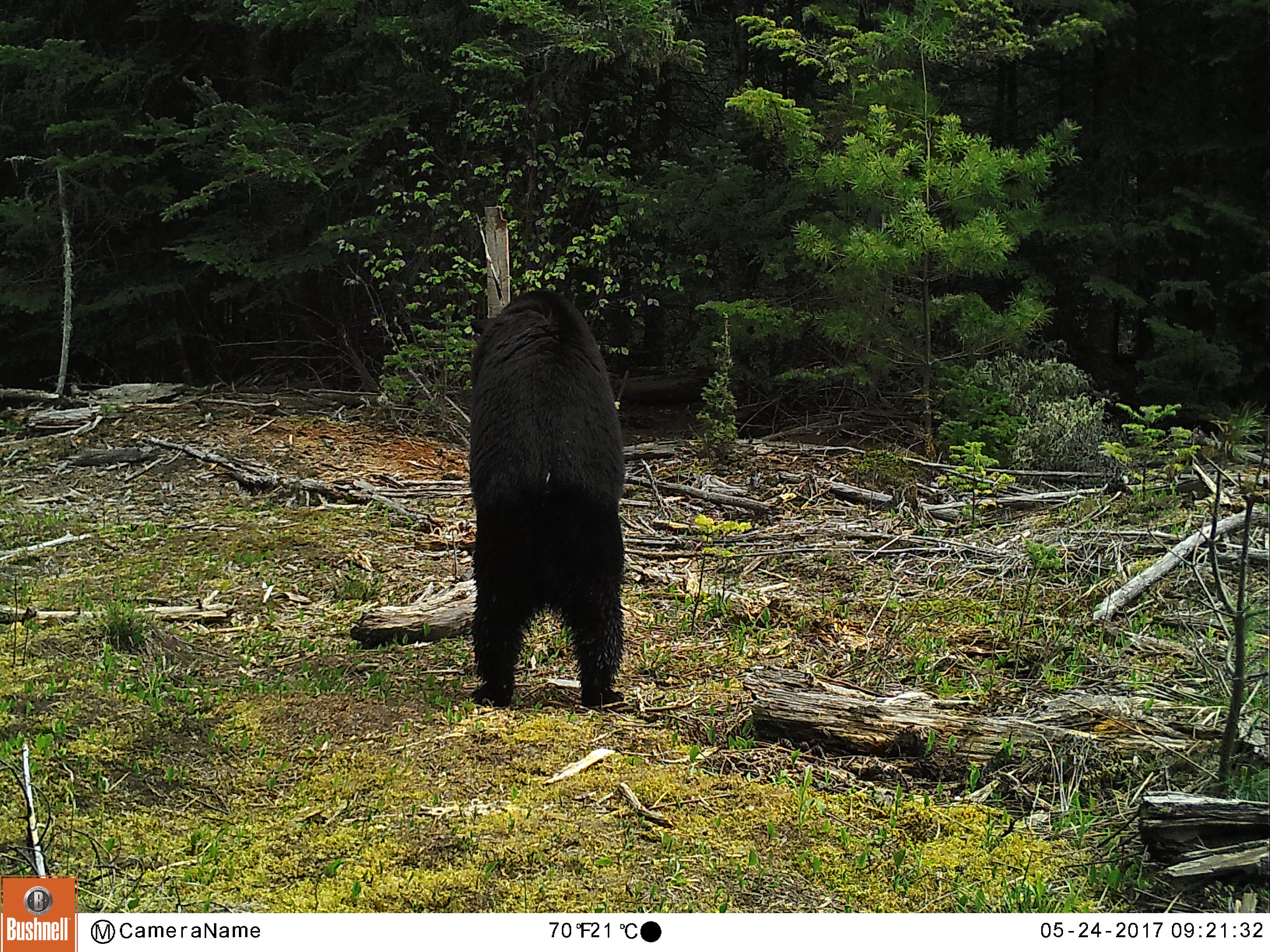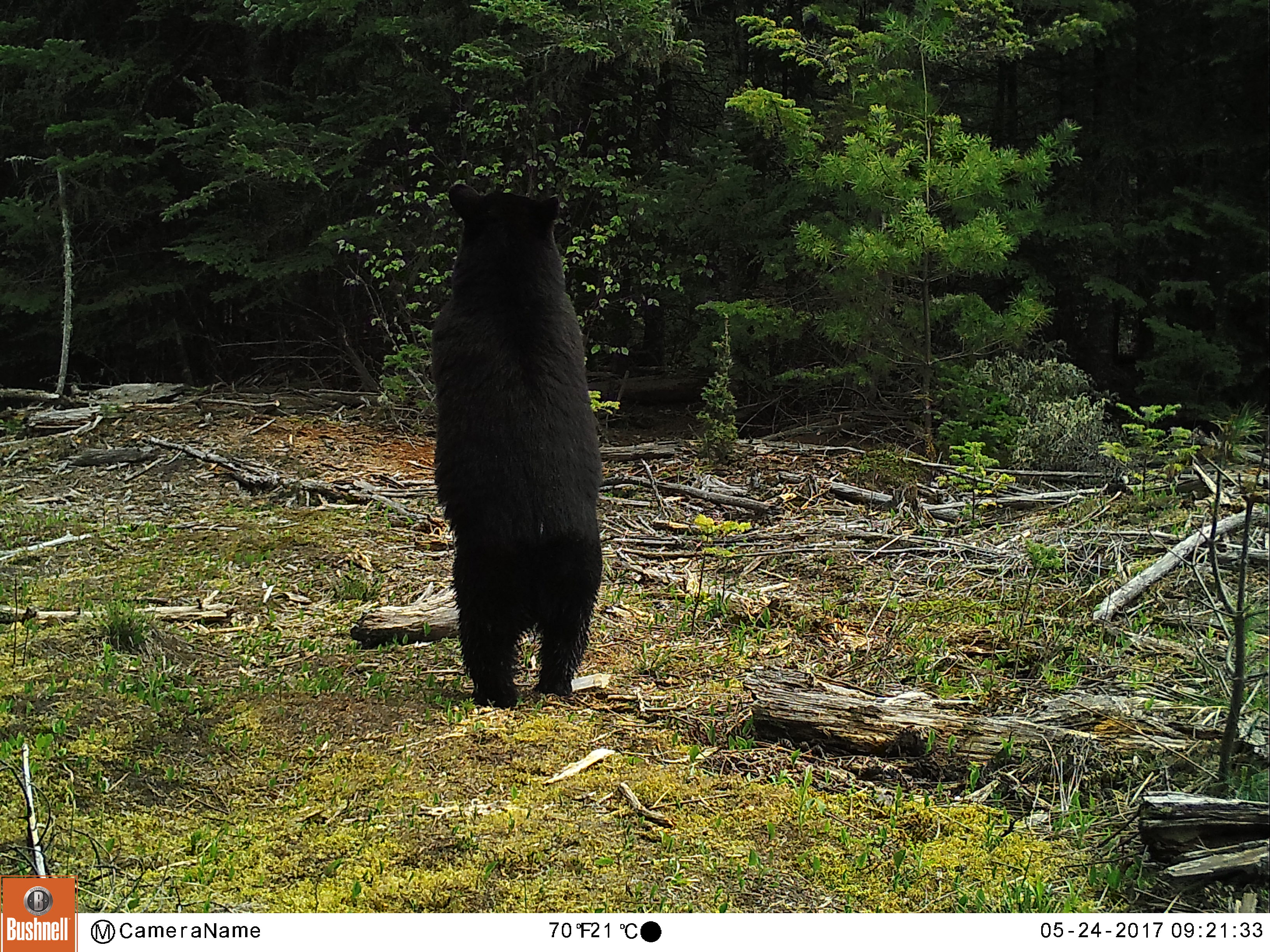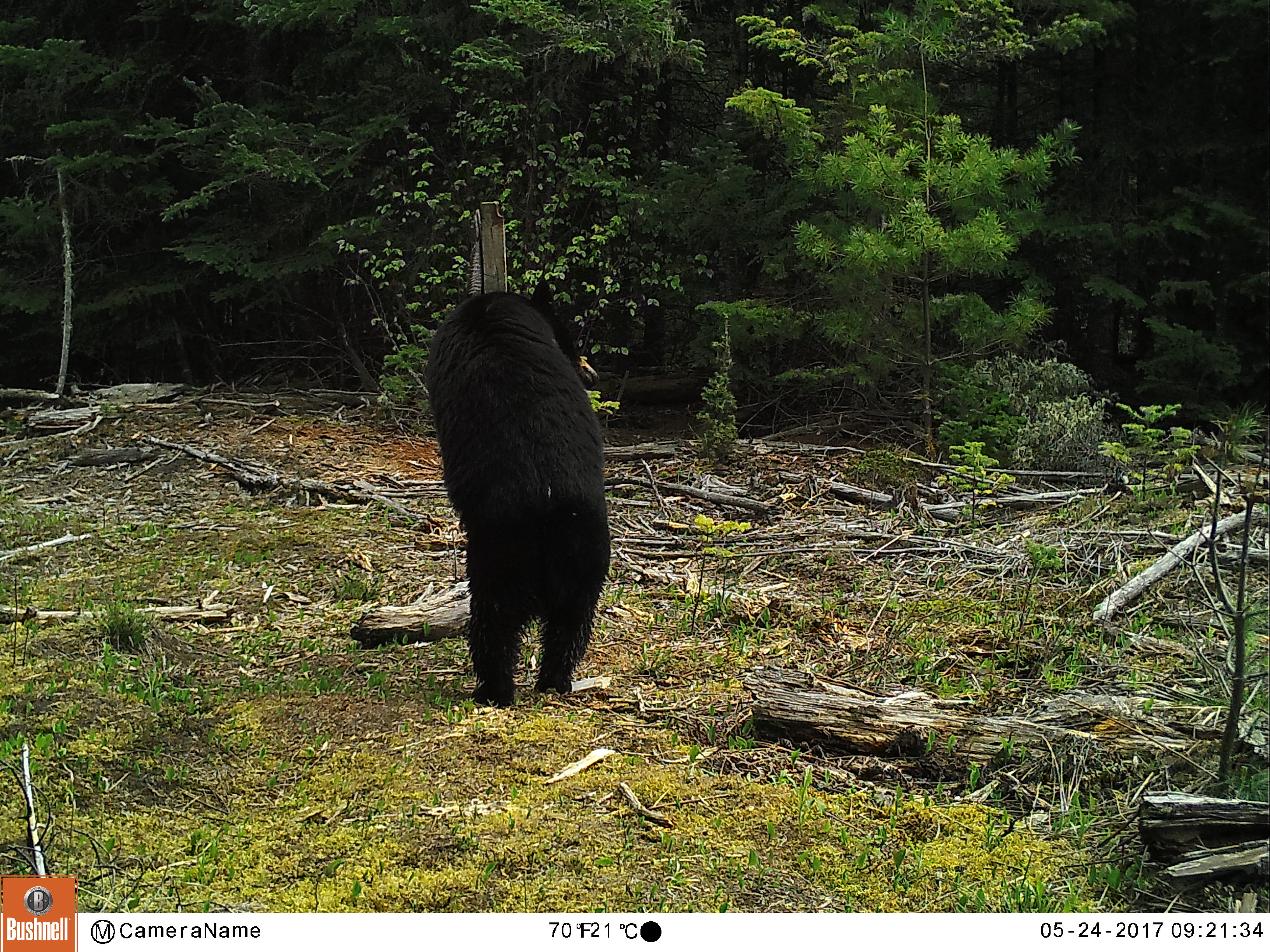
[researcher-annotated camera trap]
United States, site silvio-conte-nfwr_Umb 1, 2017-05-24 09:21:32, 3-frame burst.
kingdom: Animalia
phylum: Chordata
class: Mammalia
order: Carnivora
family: Ursidae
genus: Ursus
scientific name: Ursus americanus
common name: black bear